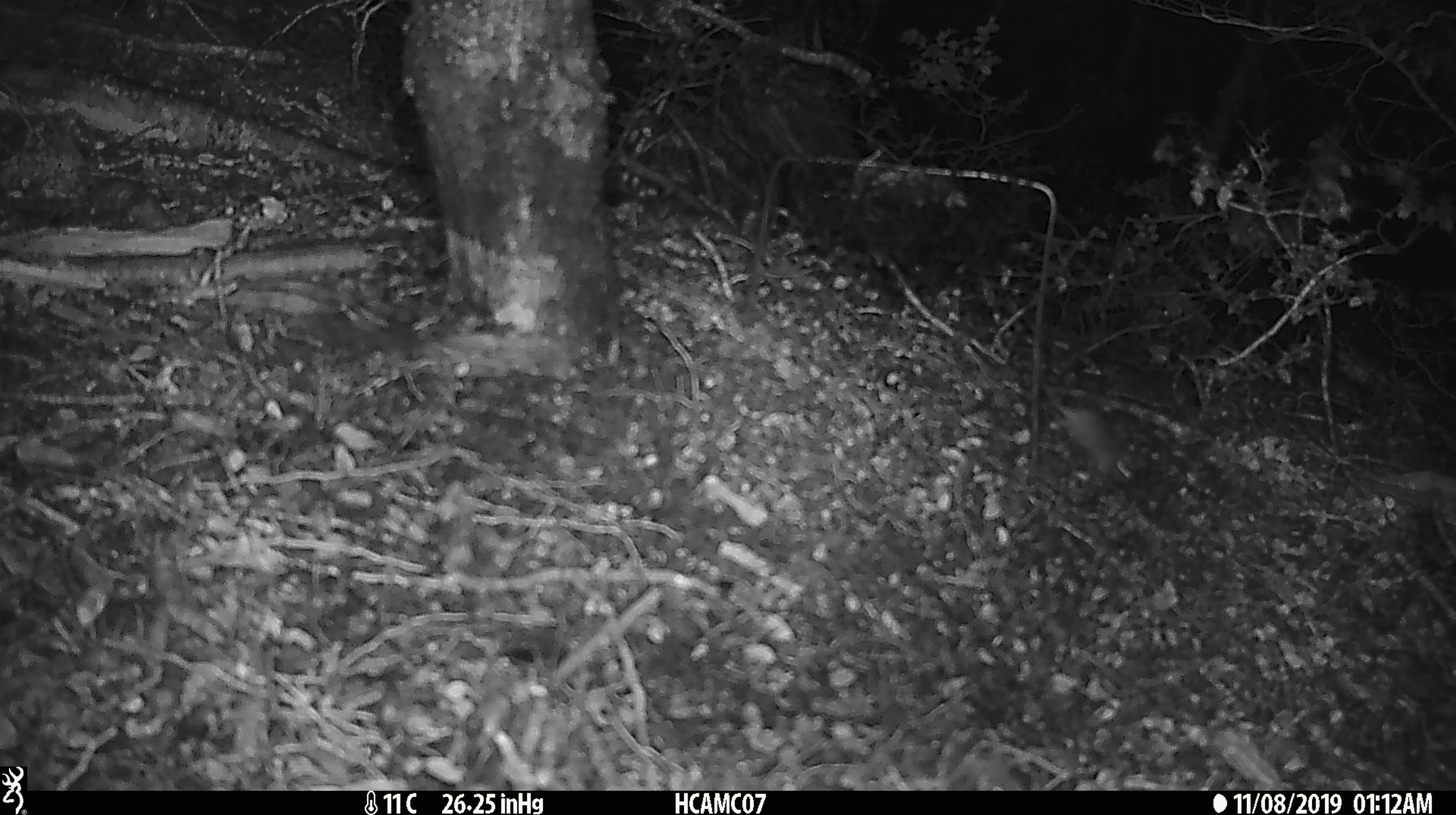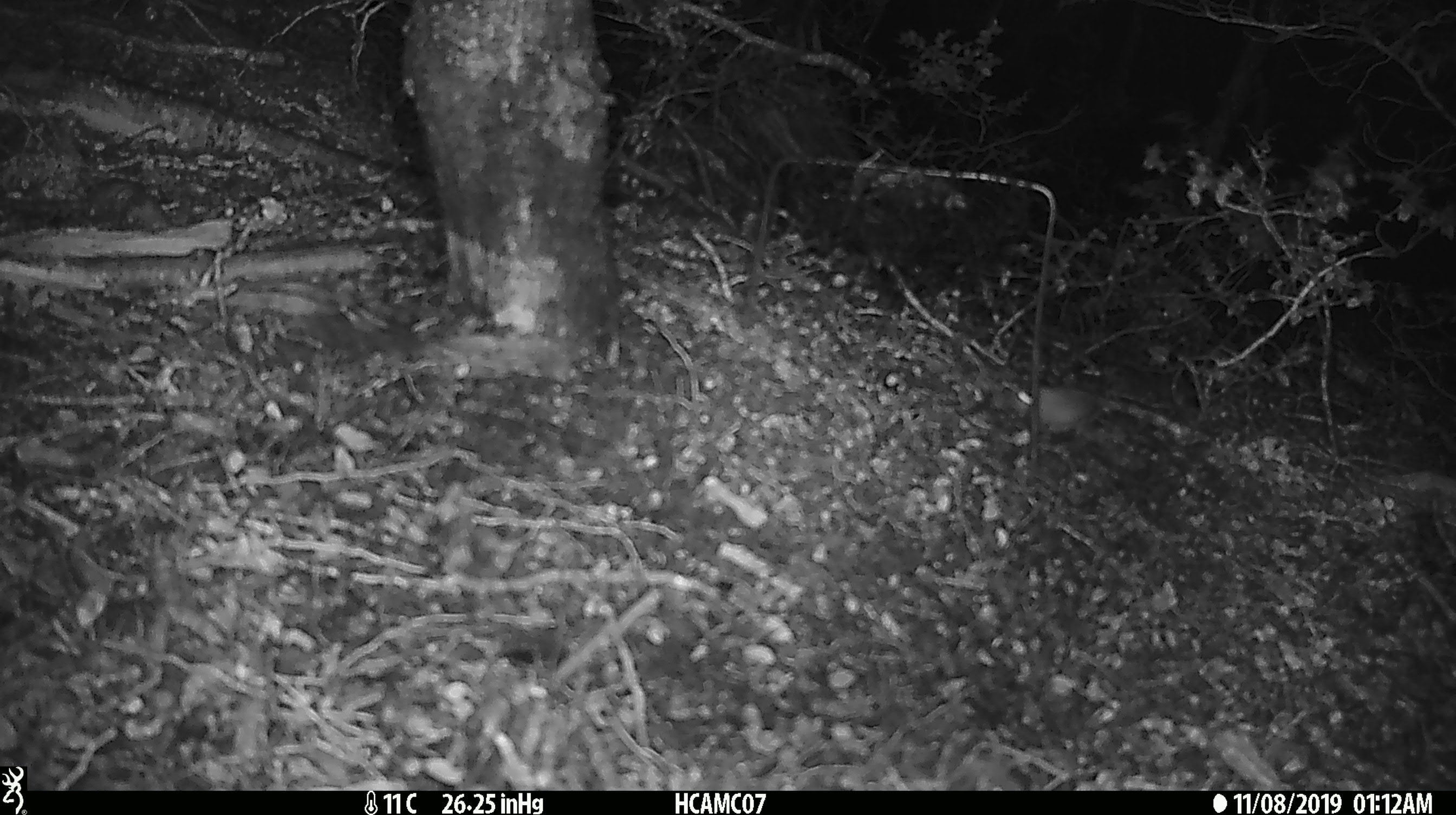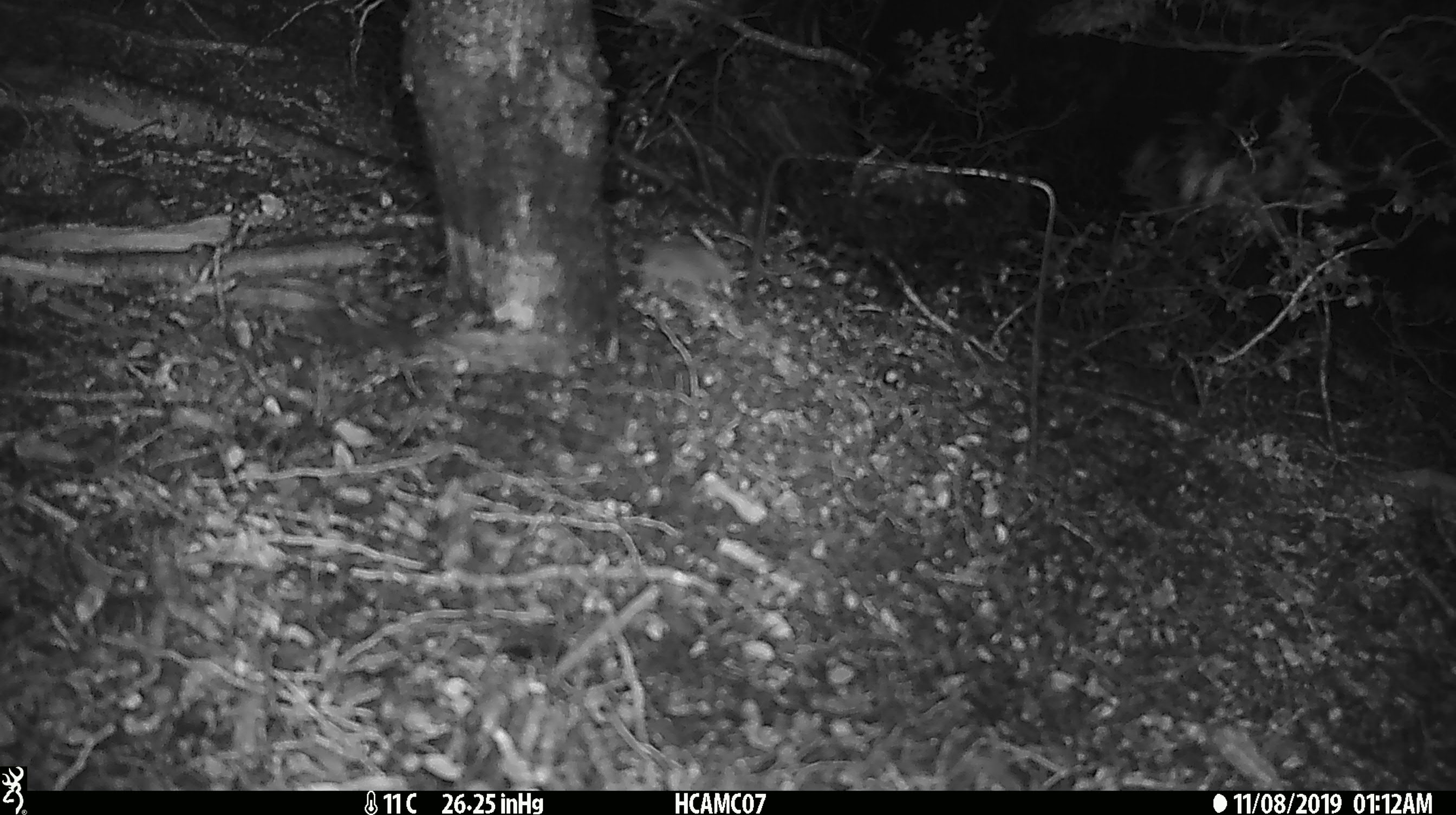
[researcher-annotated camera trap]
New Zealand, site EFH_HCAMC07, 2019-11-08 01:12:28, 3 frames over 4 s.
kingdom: Animalia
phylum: Chordata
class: Mammalia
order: Rodentia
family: Muridae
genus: Mus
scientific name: Mus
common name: mouse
Mouse (Mus).